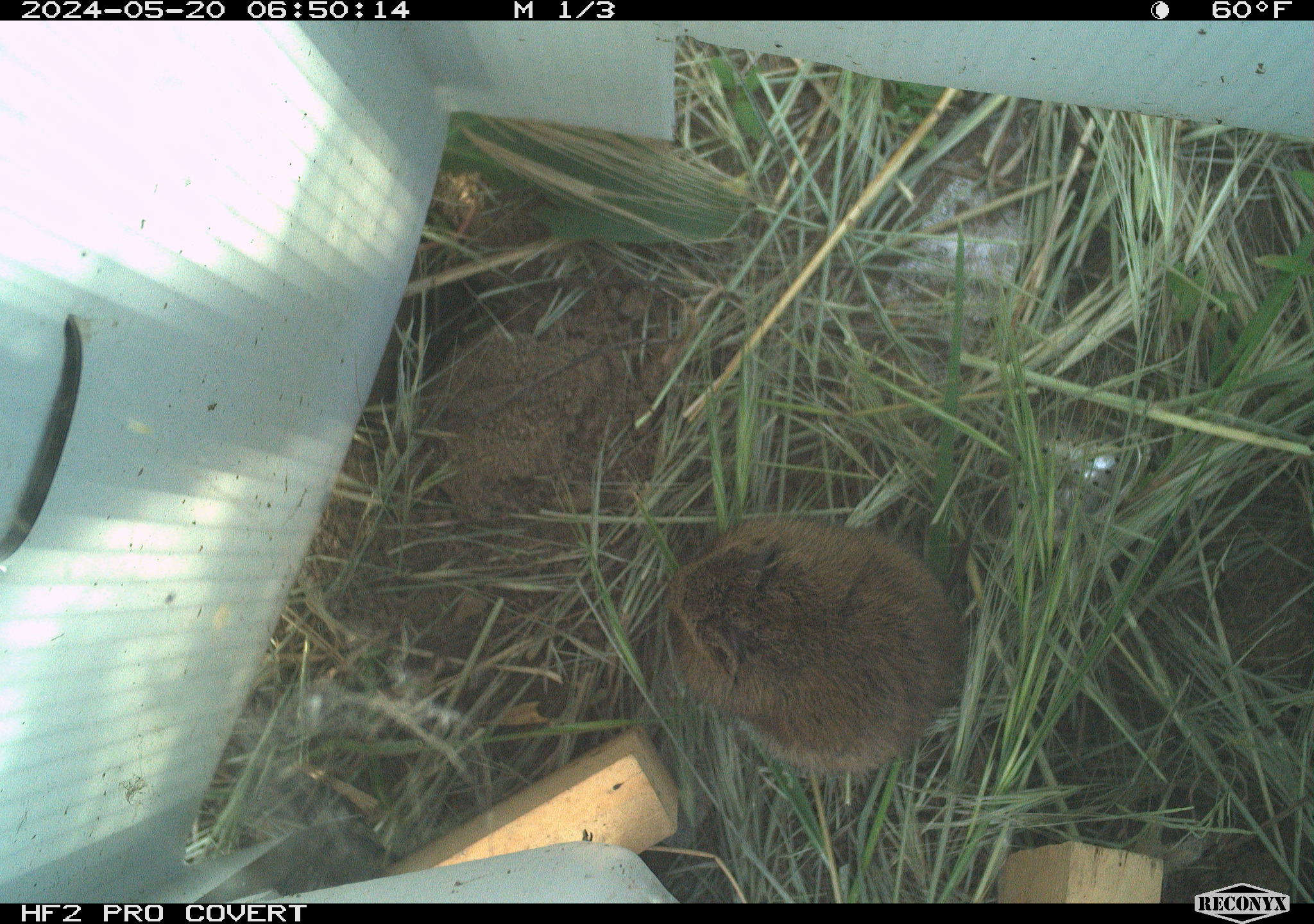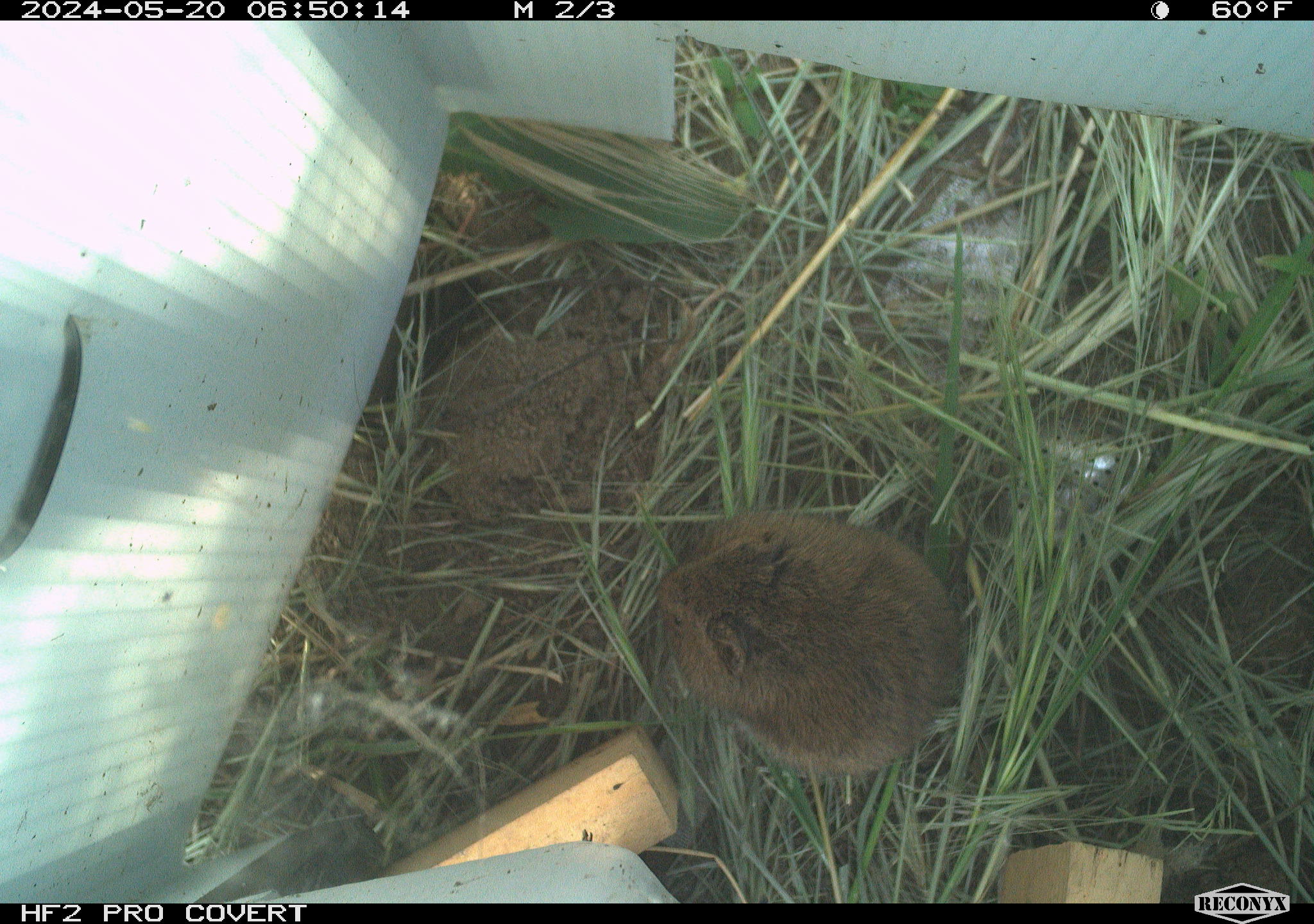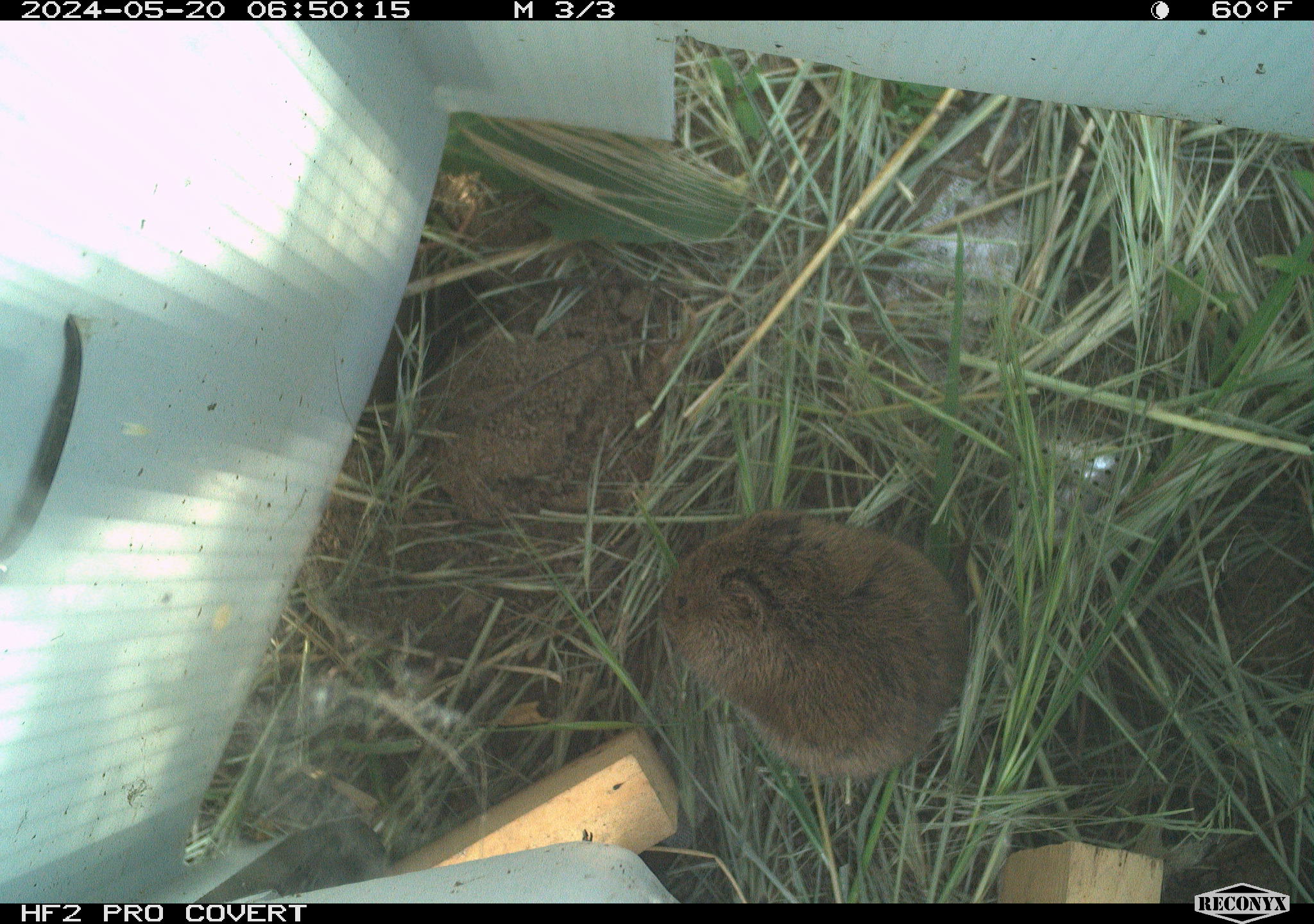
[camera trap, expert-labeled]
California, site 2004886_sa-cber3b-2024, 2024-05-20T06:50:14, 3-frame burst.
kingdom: Animalia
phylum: Chordata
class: Mammalia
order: Rodentia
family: Cricetidae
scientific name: Arvicolinae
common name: voles, lemmings, and muskrats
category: arvicolinae subfamily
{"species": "arvicolinae subfamily (voles, lemmings, and muskrats) (Arvicolinae)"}